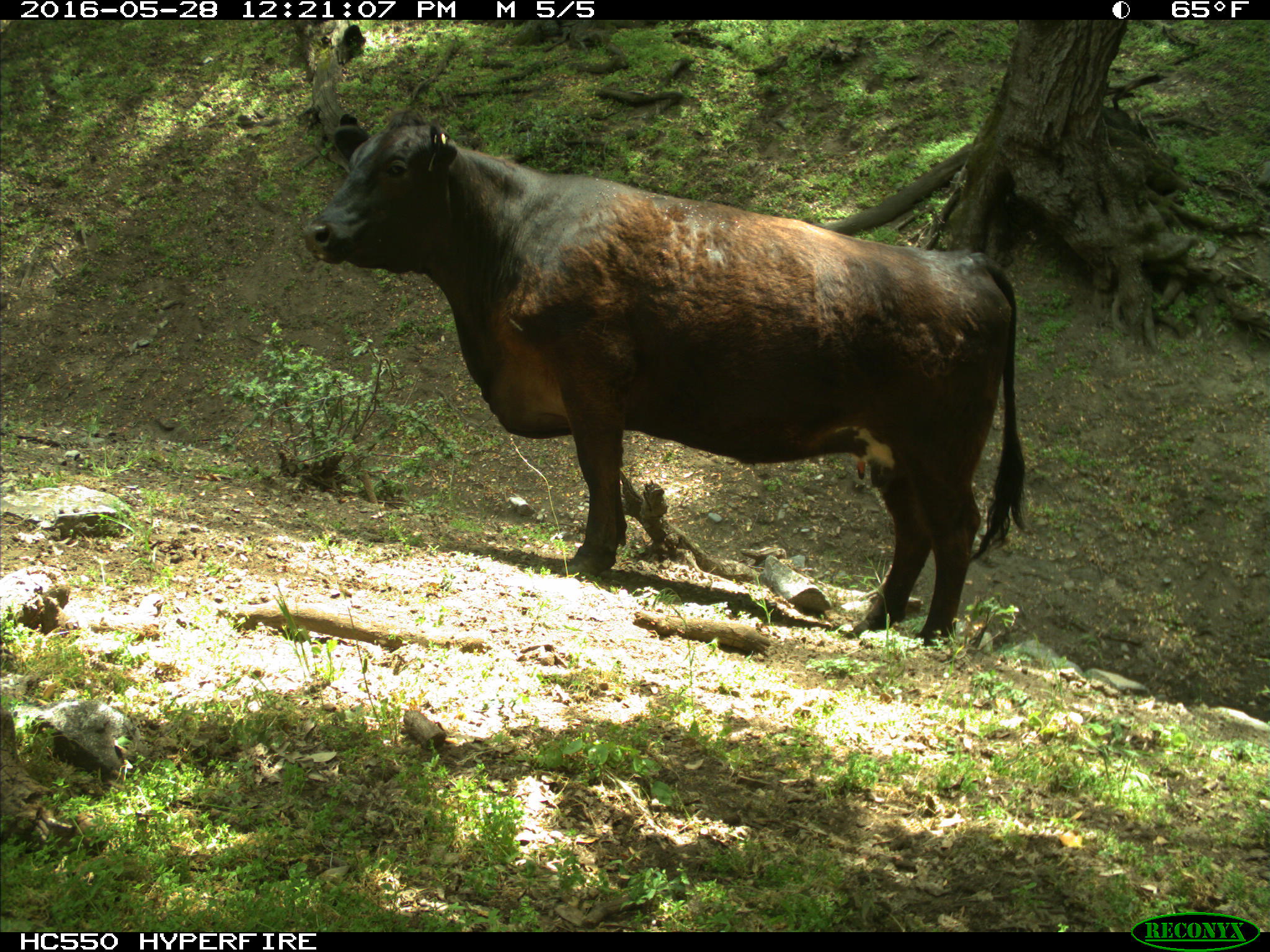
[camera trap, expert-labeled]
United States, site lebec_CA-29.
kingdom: Animalia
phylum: Chordata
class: Mammalia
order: Artiodactyla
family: Bovidae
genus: Bos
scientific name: Bos taurus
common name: domestic cow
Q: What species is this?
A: Bos taurus (domestic cow).